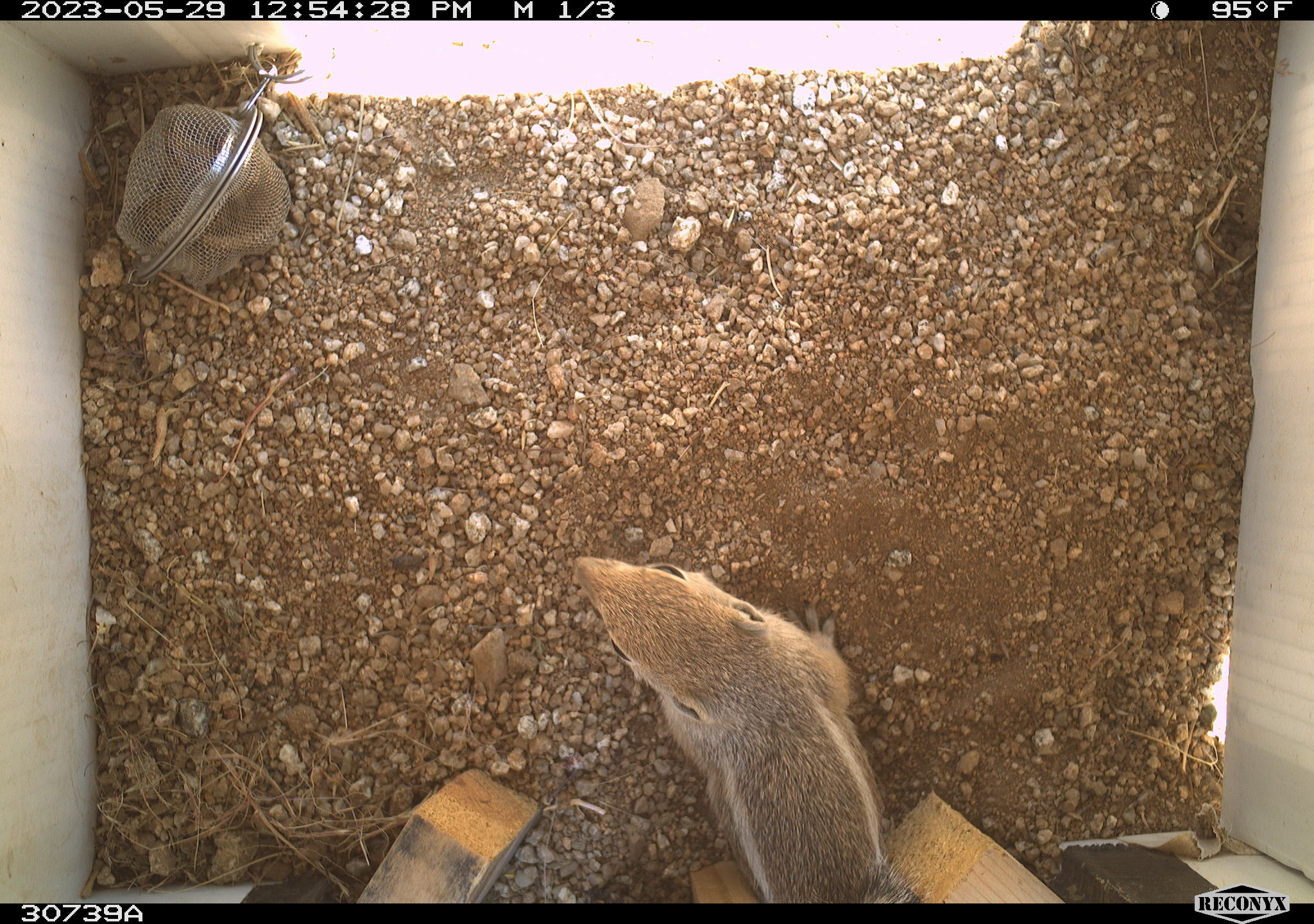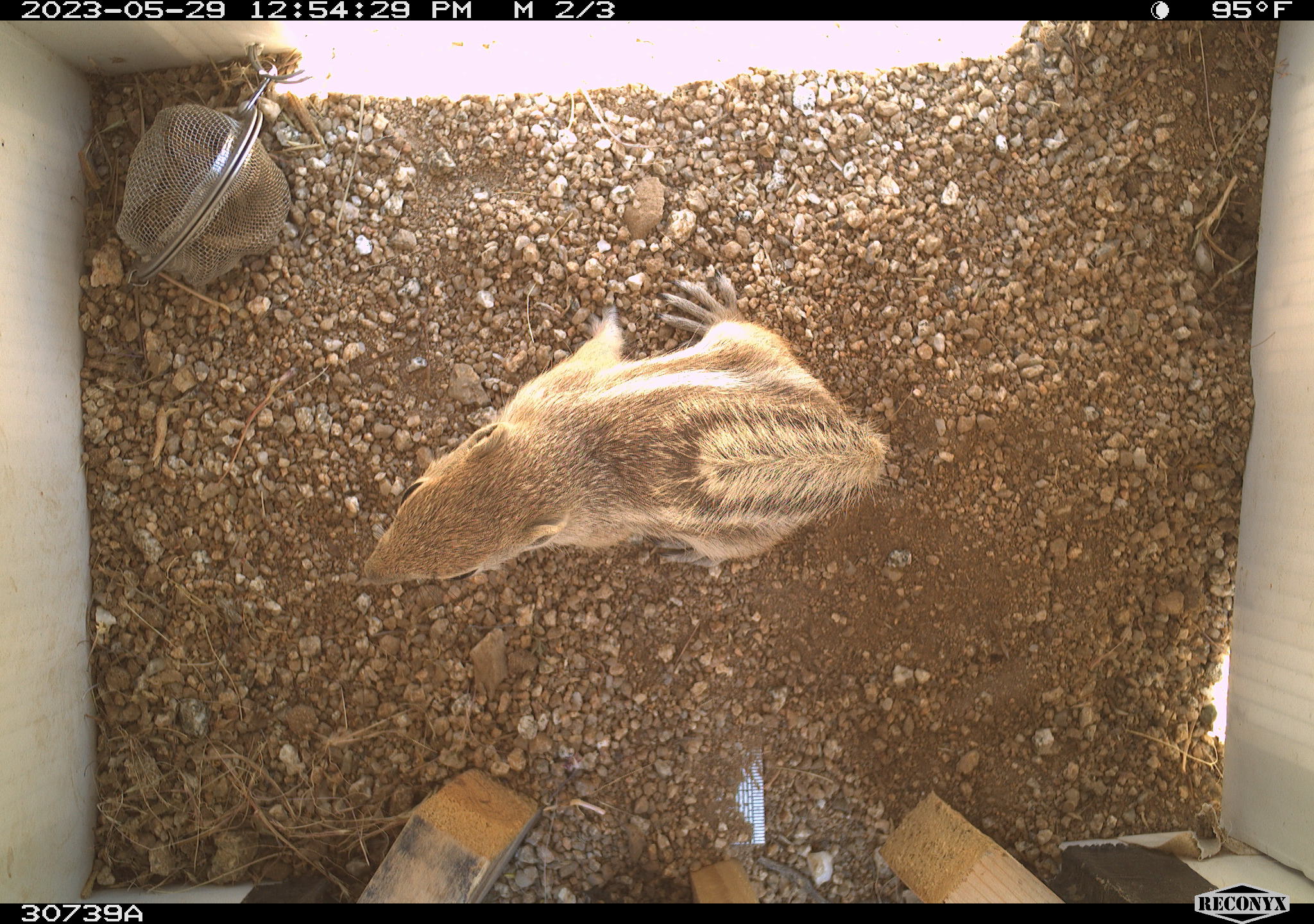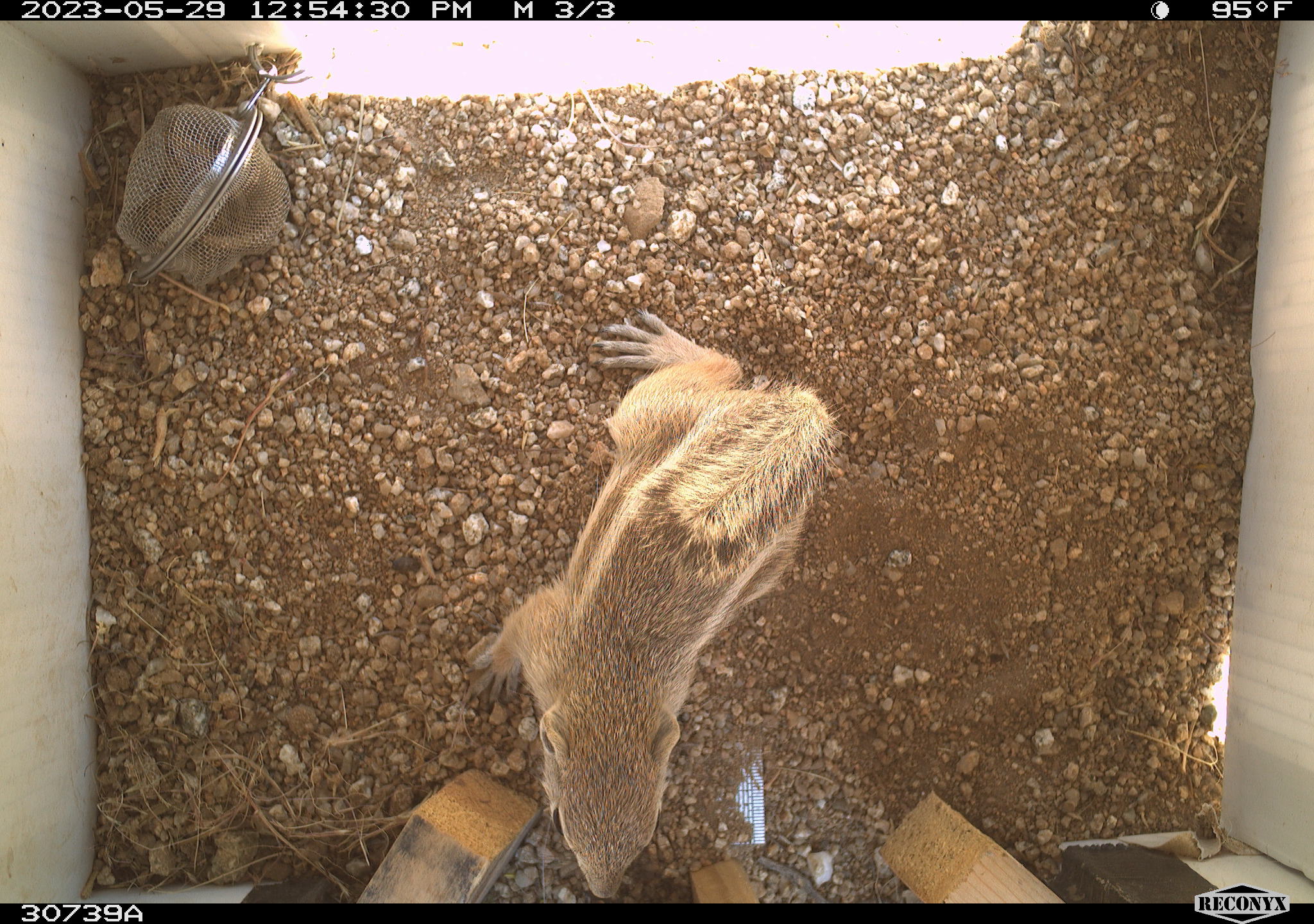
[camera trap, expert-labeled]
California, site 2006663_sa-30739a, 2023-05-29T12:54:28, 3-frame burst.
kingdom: Animalia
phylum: Chordata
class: Mammalia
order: Rodentia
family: Sciuridae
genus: Ammospermophilus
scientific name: Ammospermophilus leucurus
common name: white-tailed antelope squirrel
White-tailed antelope squirrel (Ammospermophilus leucurus).